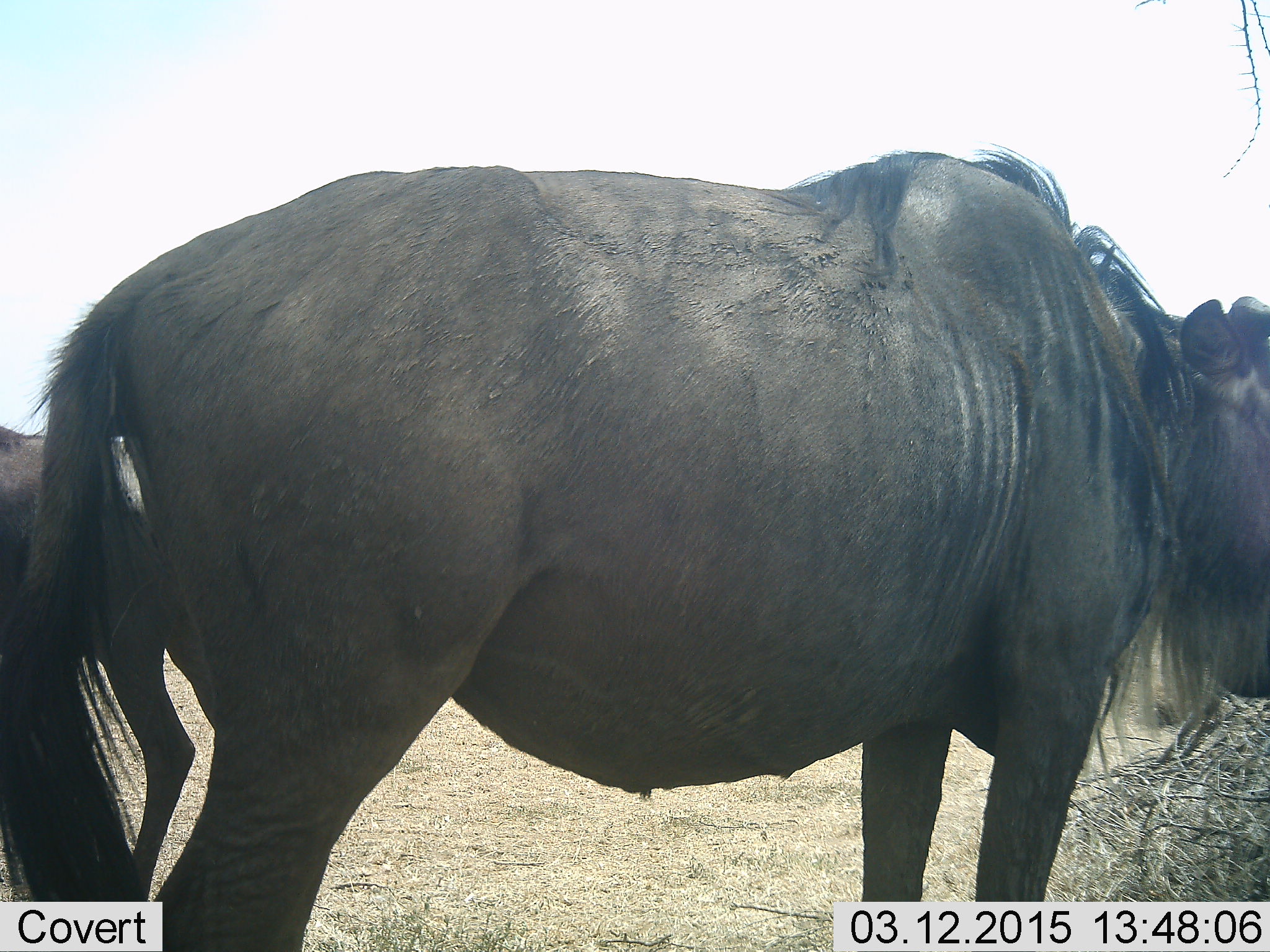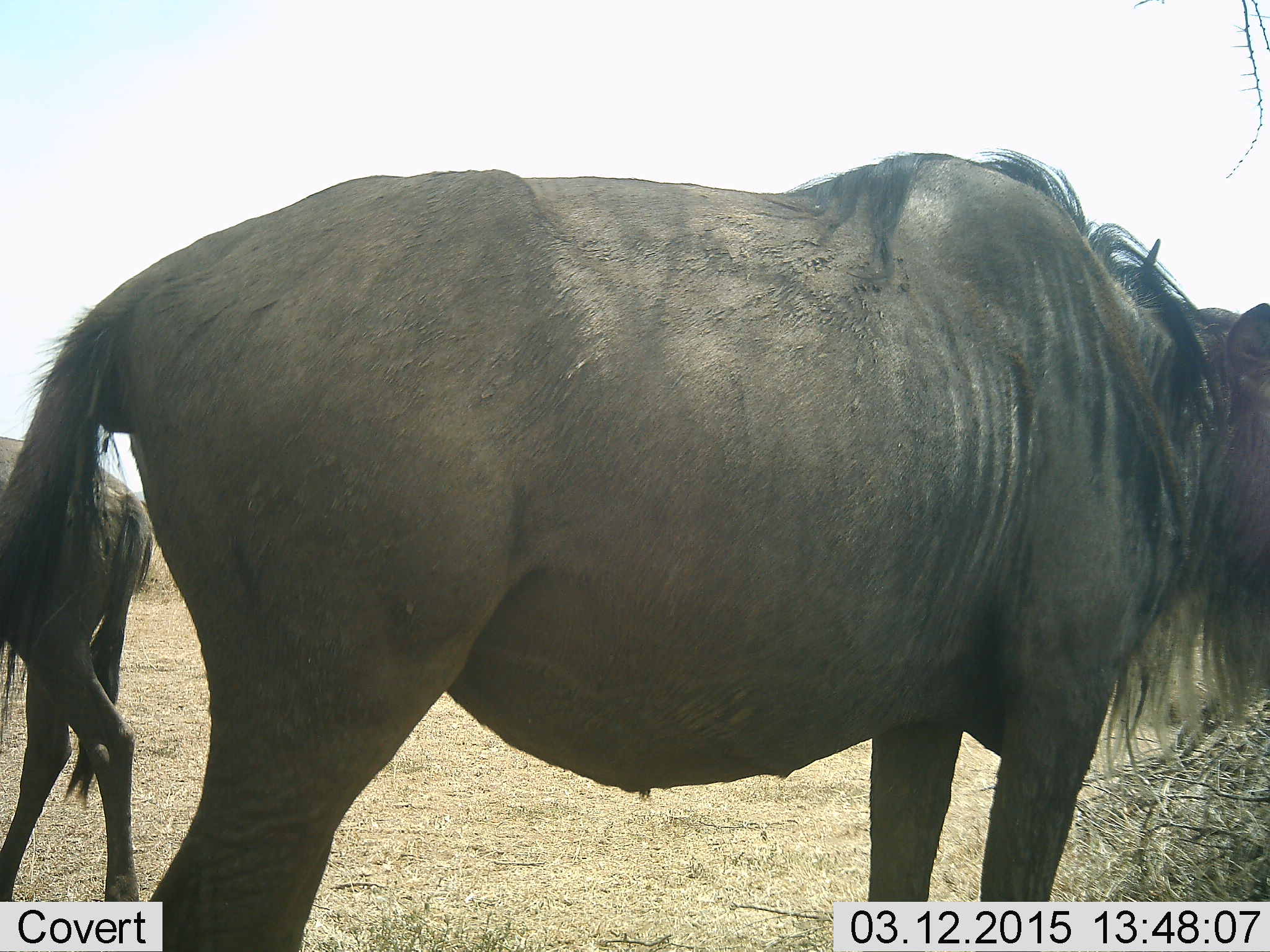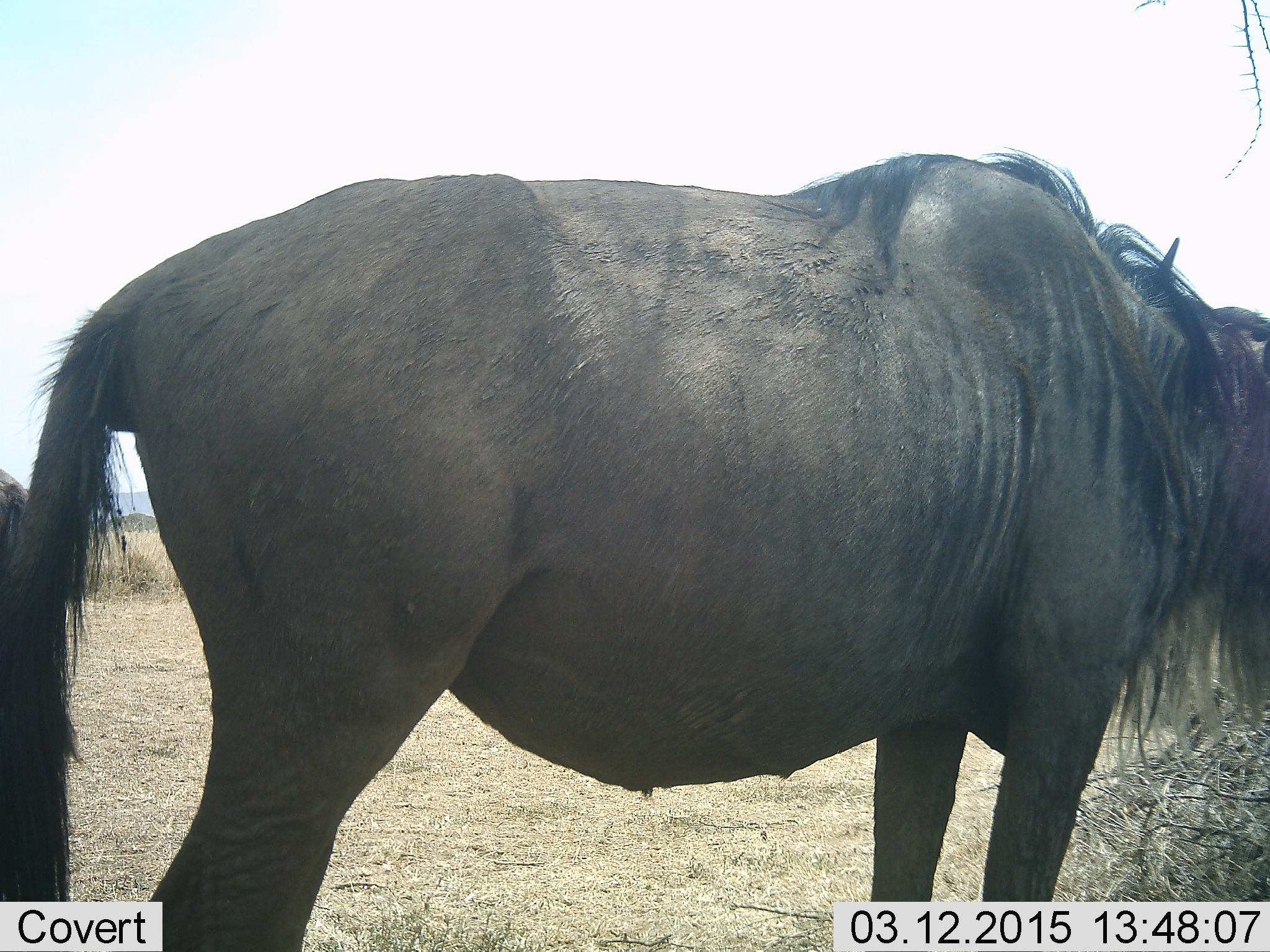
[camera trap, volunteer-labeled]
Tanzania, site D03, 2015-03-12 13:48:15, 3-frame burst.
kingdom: Animalia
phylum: Chordata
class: Mammalia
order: Artiodactyla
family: Bovidae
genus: Connochaetes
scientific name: Connochaetes taurinus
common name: blue wildebeest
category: wildebeest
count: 2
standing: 100%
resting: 0%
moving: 50%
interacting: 0%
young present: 20%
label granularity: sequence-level